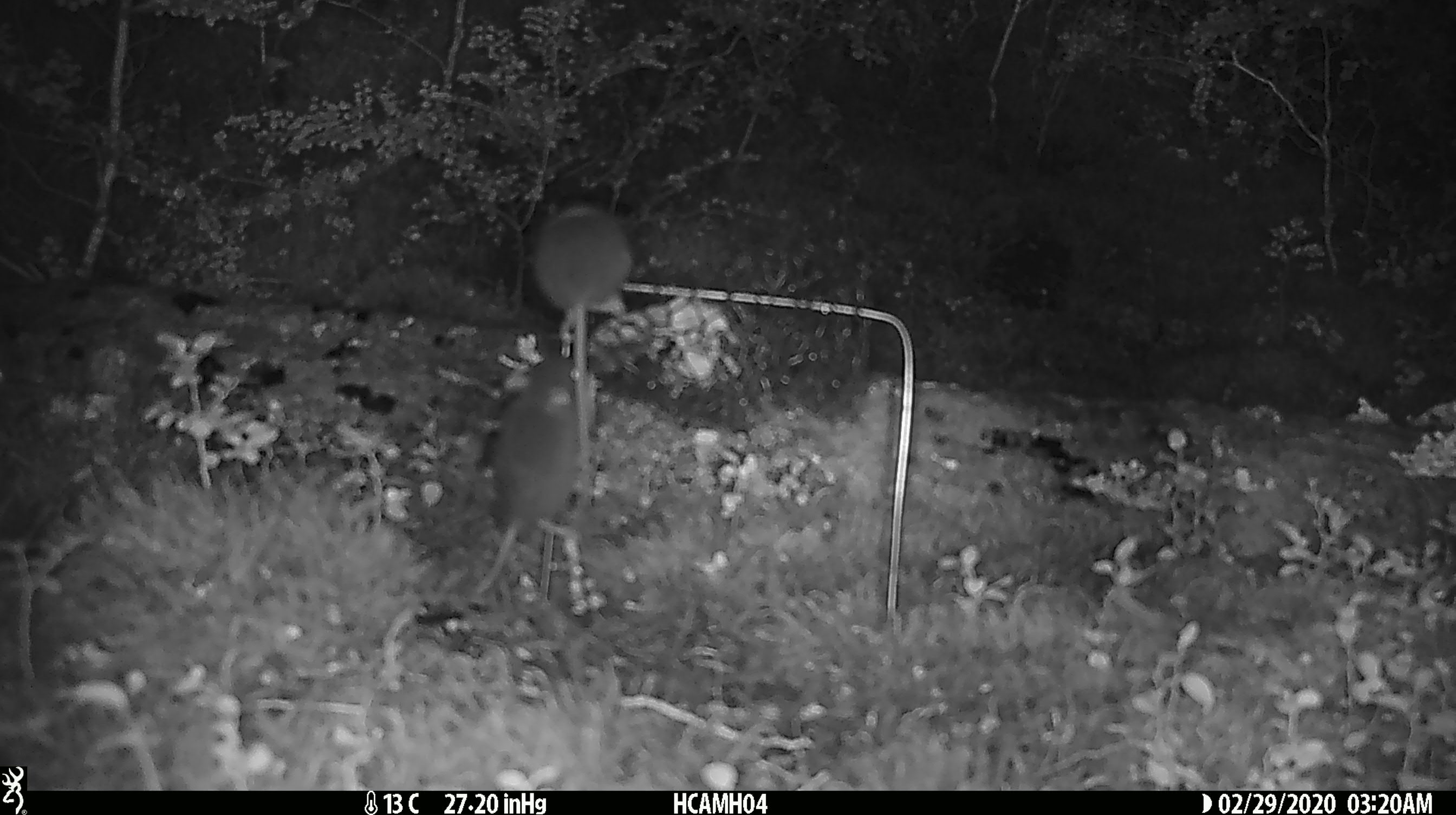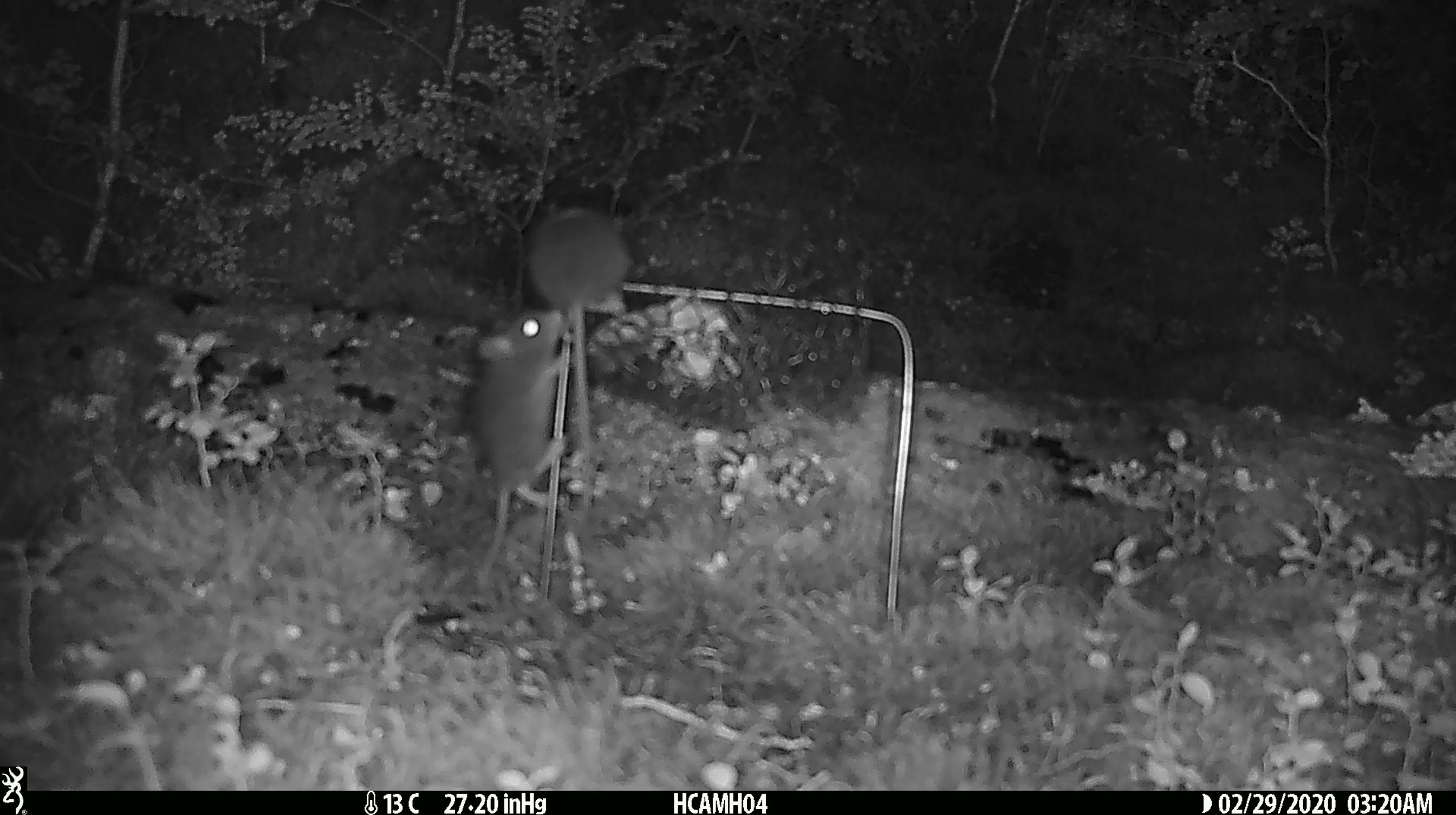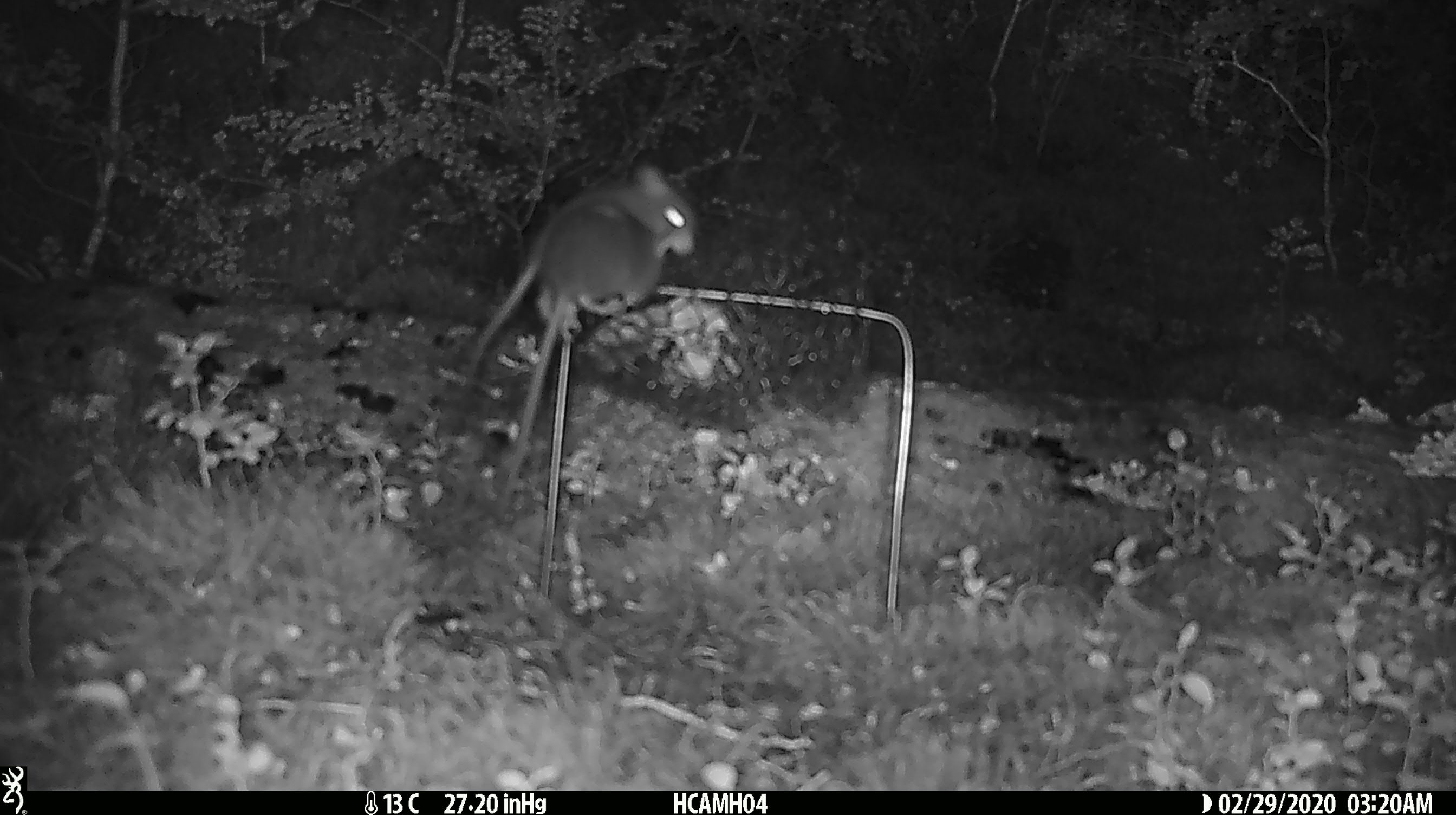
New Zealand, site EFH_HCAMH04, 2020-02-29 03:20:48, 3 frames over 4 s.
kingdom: Animalia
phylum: Chordata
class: Mammalia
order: Rodentia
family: Muridae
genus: Mus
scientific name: Mus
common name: mouse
Mouse (Mus).